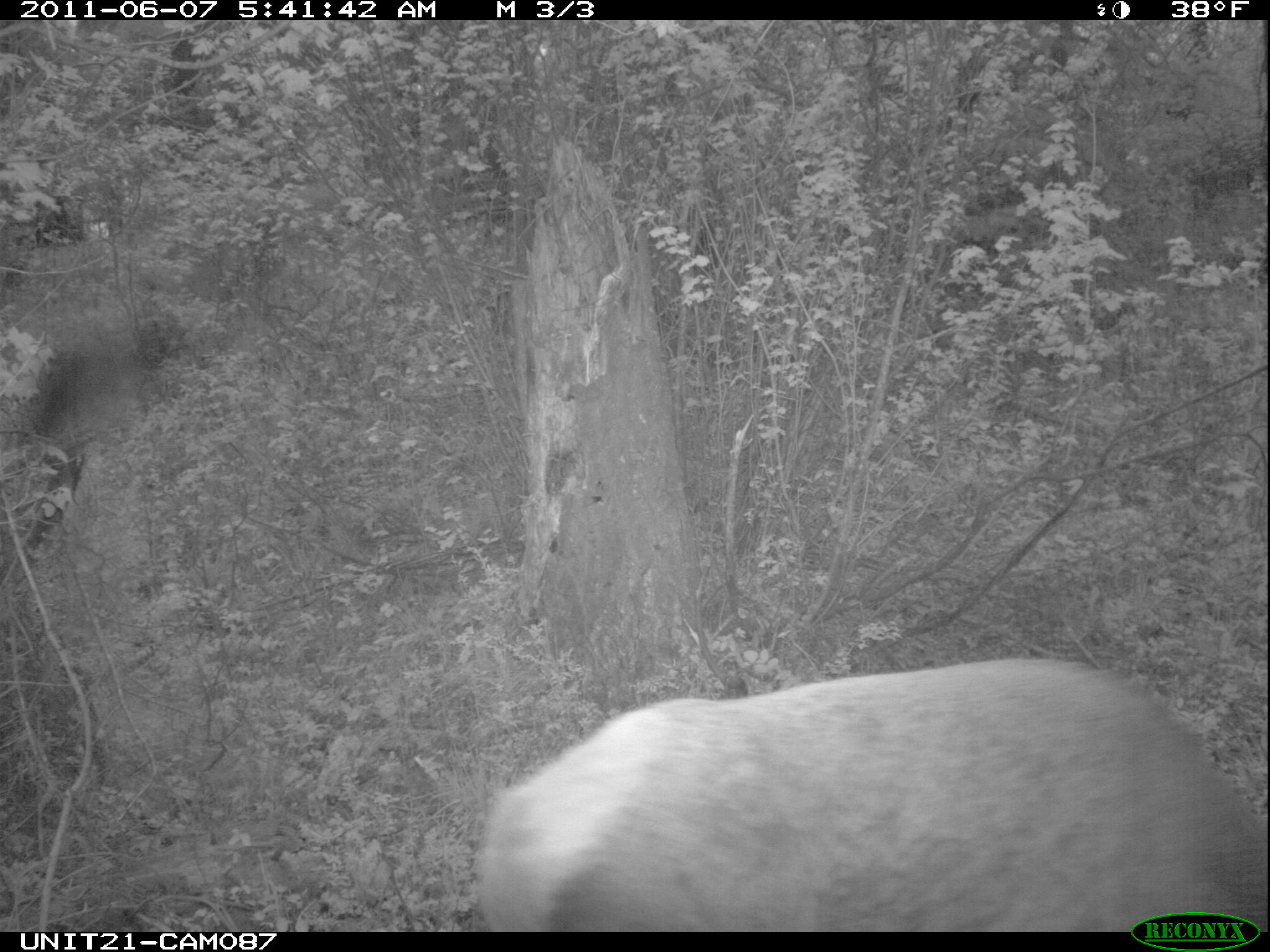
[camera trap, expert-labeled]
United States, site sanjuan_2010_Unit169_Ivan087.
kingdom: Animalia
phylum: Chordata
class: Mammalia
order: Artiodactyla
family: Cervidae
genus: Cervus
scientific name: Cervus elaphus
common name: red deer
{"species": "Cervus elaphus (red deer)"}